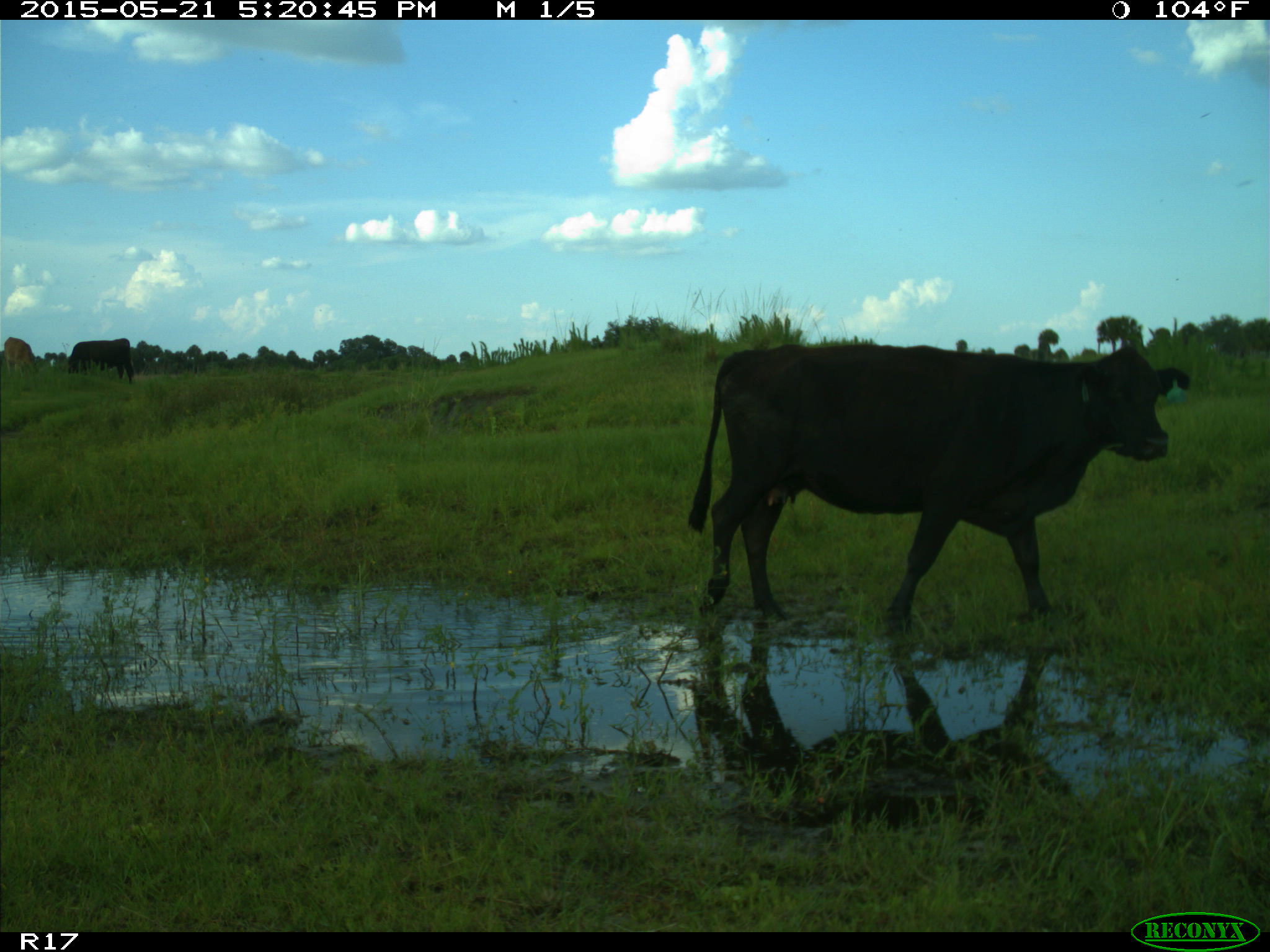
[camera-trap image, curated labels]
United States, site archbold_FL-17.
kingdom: Animalia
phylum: Chordata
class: Mammalia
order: Artiodactyla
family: Bovidae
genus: Bos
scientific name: Bos taurus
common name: domestic cow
Bos taurus (domestic cow).